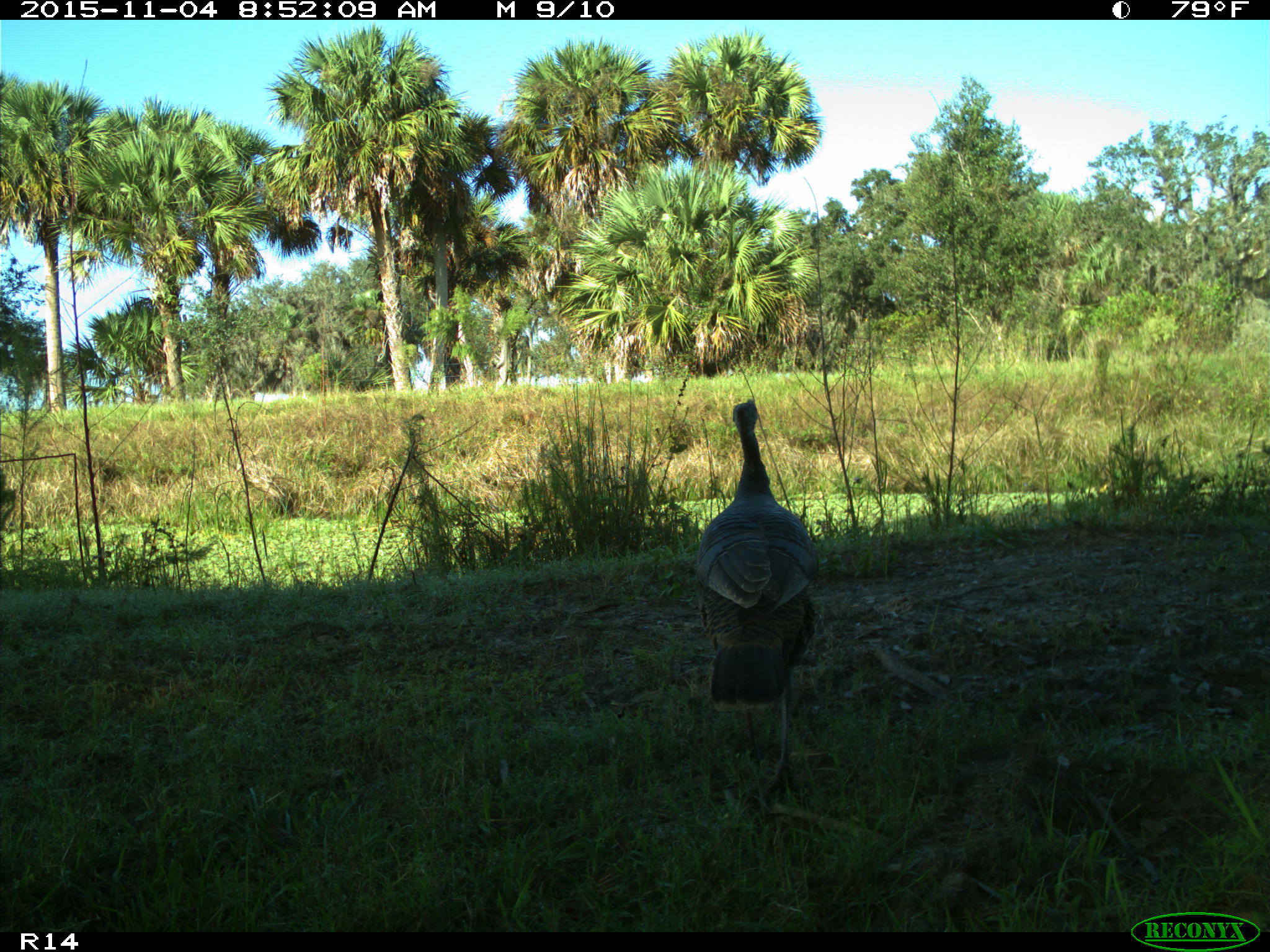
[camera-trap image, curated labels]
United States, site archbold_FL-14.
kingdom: Animalia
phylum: Chordata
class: Aves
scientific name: Aves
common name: birds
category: unidentified bird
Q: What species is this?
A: Unidentified bird (birds) (Aves).